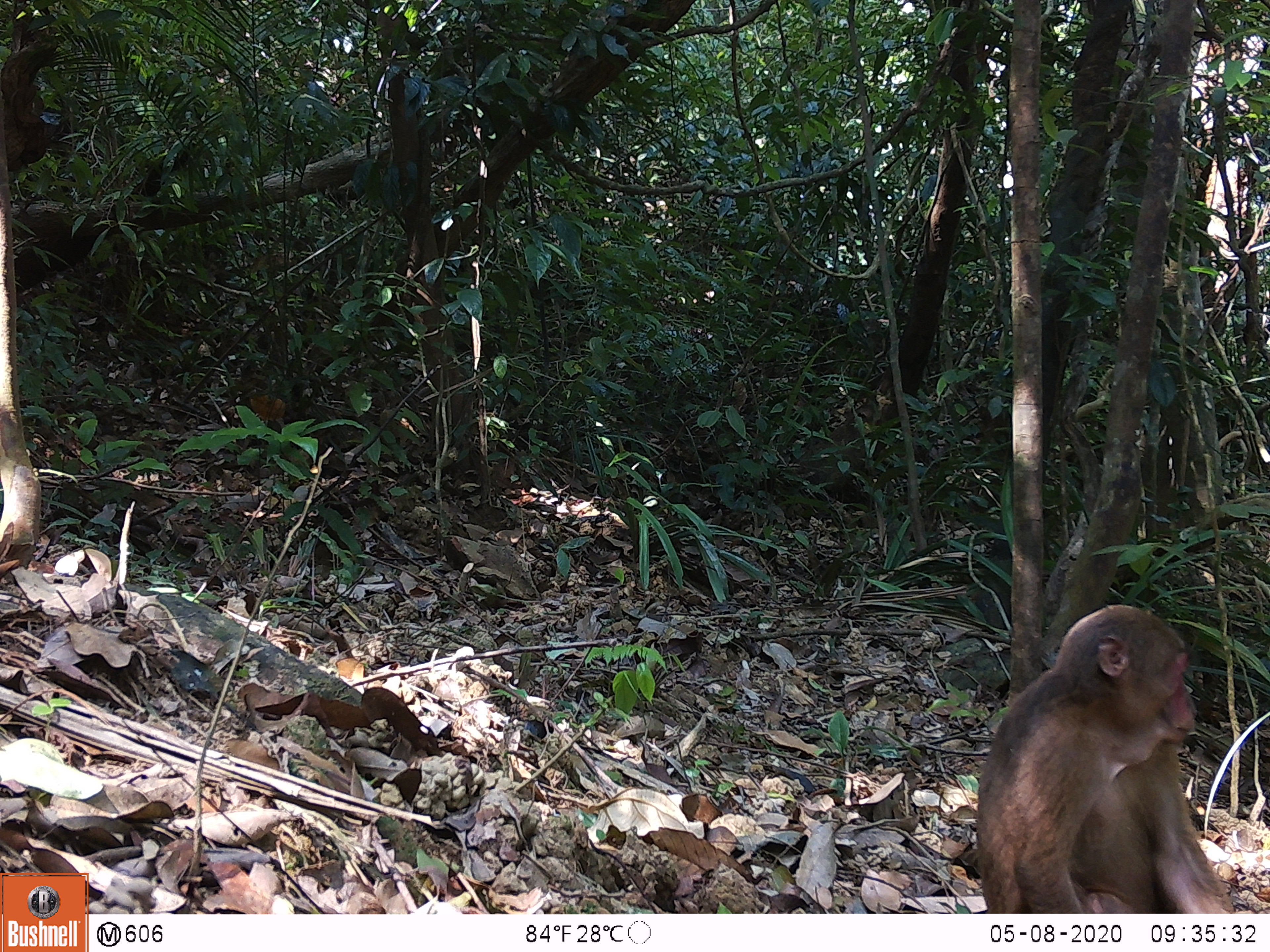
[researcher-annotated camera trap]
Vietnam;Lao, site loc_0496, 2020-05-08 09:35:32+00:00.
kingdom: Animalia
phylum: Chordata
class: Mammalia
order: Primates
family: Cercopithecidae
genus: Macaca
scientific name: Macaca arctoides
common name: stump-tailed macaque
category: stump tailed macaque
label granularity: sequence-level